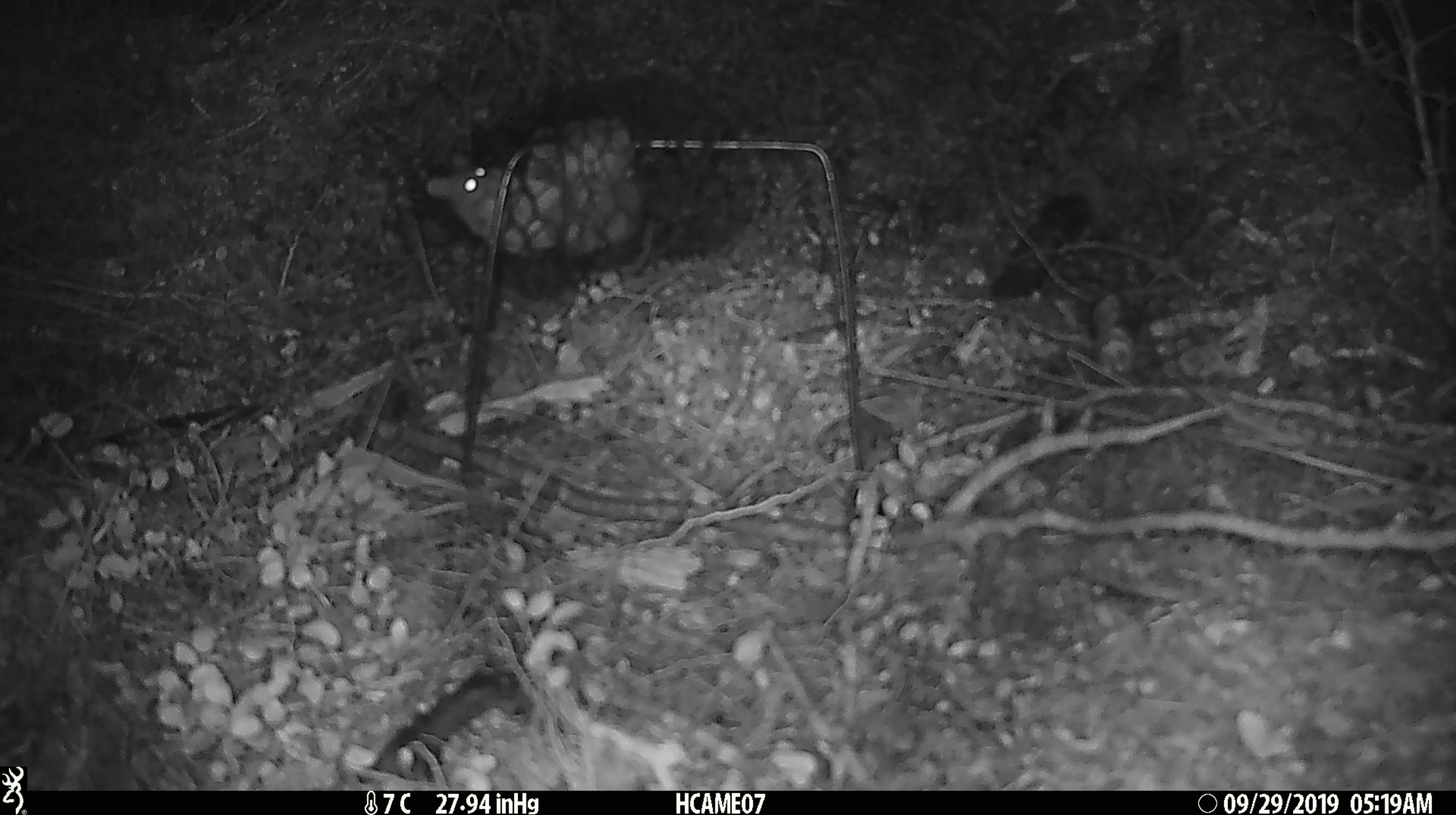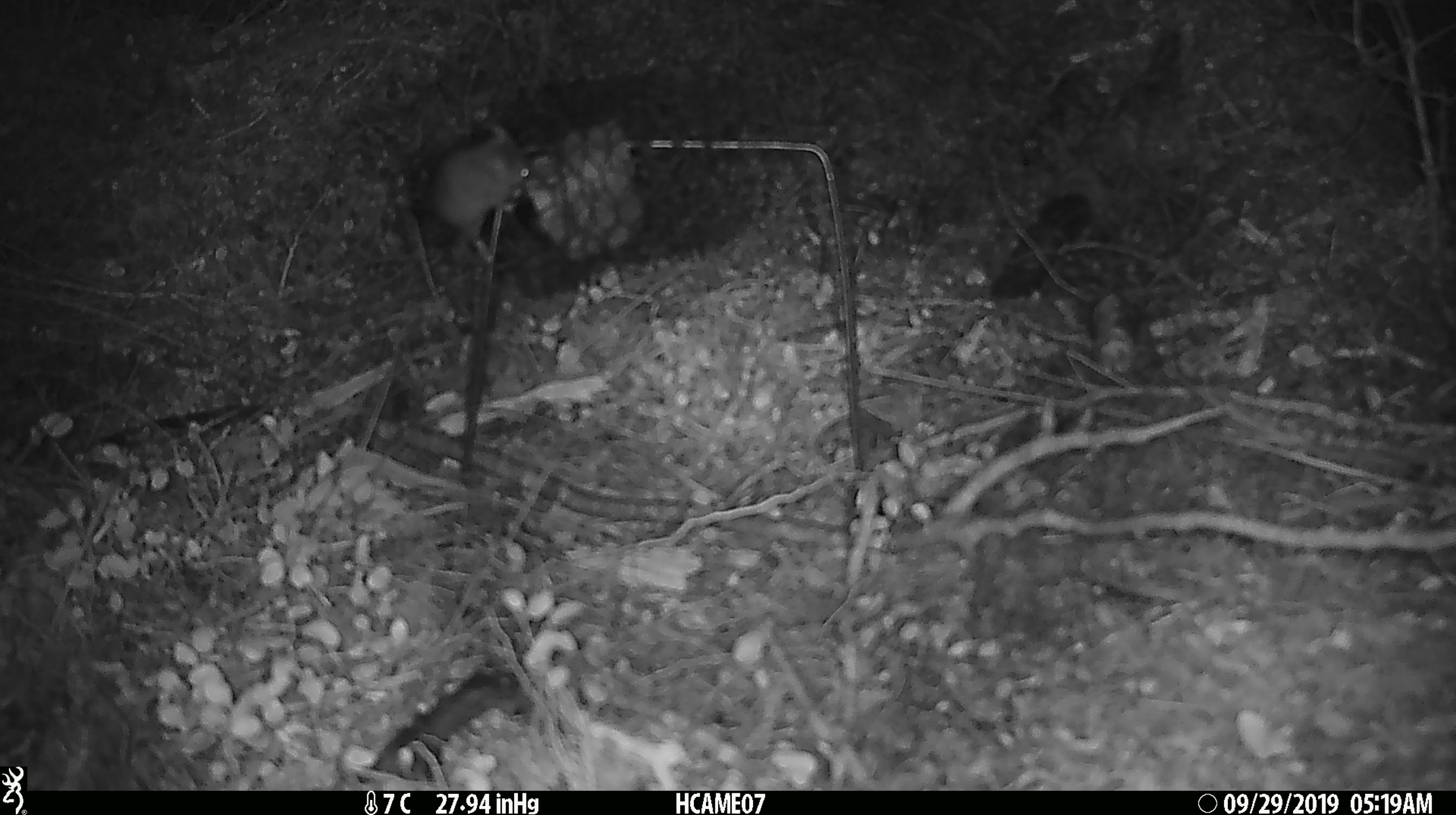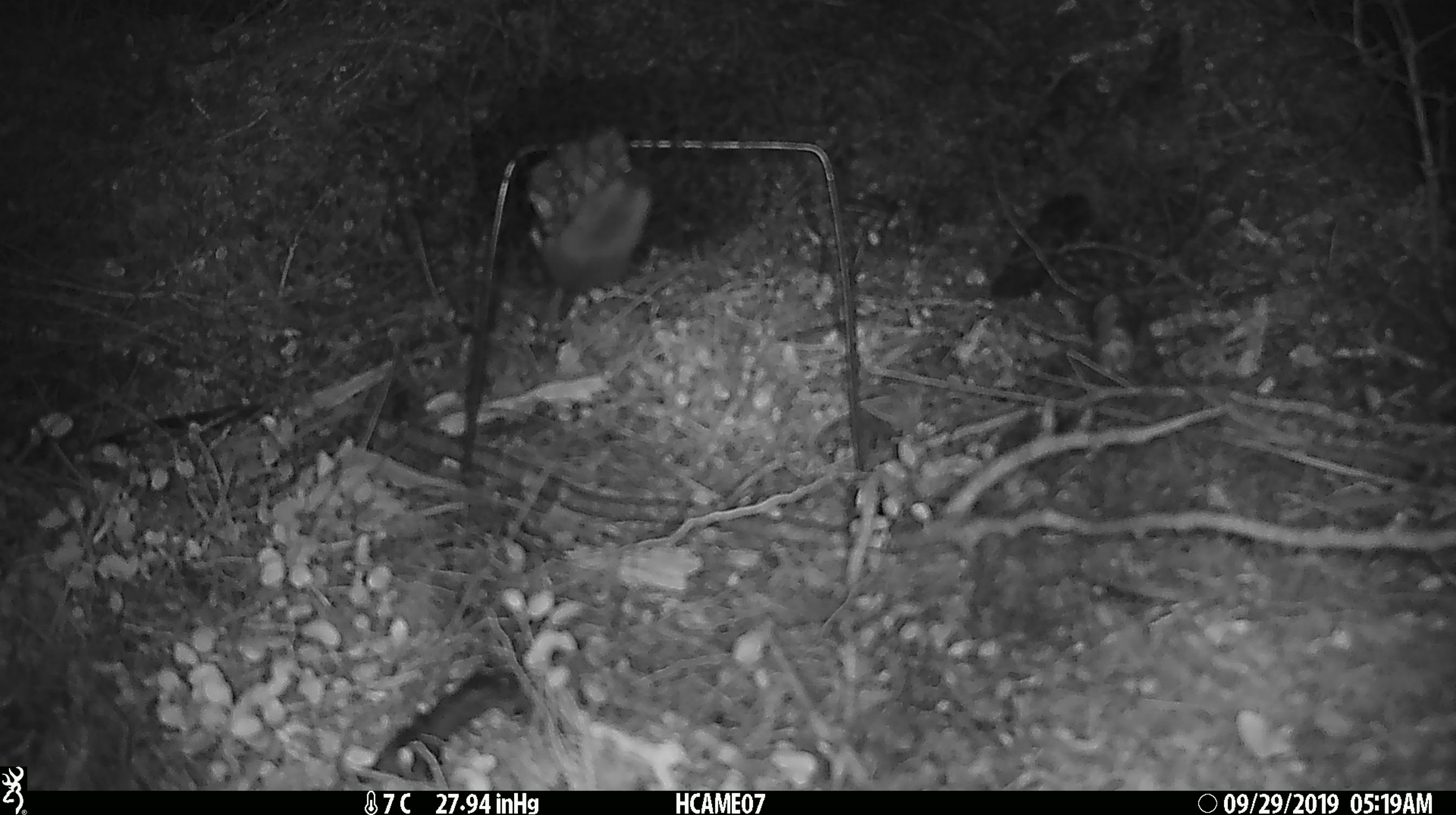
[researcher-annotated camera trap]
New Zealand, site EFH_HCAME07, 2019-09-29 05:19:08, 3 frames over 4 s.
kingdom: Animalia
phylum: Chordata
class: Mammalia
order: Rodentia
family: Muridae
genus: Mus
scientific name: Mus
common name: mouse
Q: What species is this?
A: Mouse (Mus).